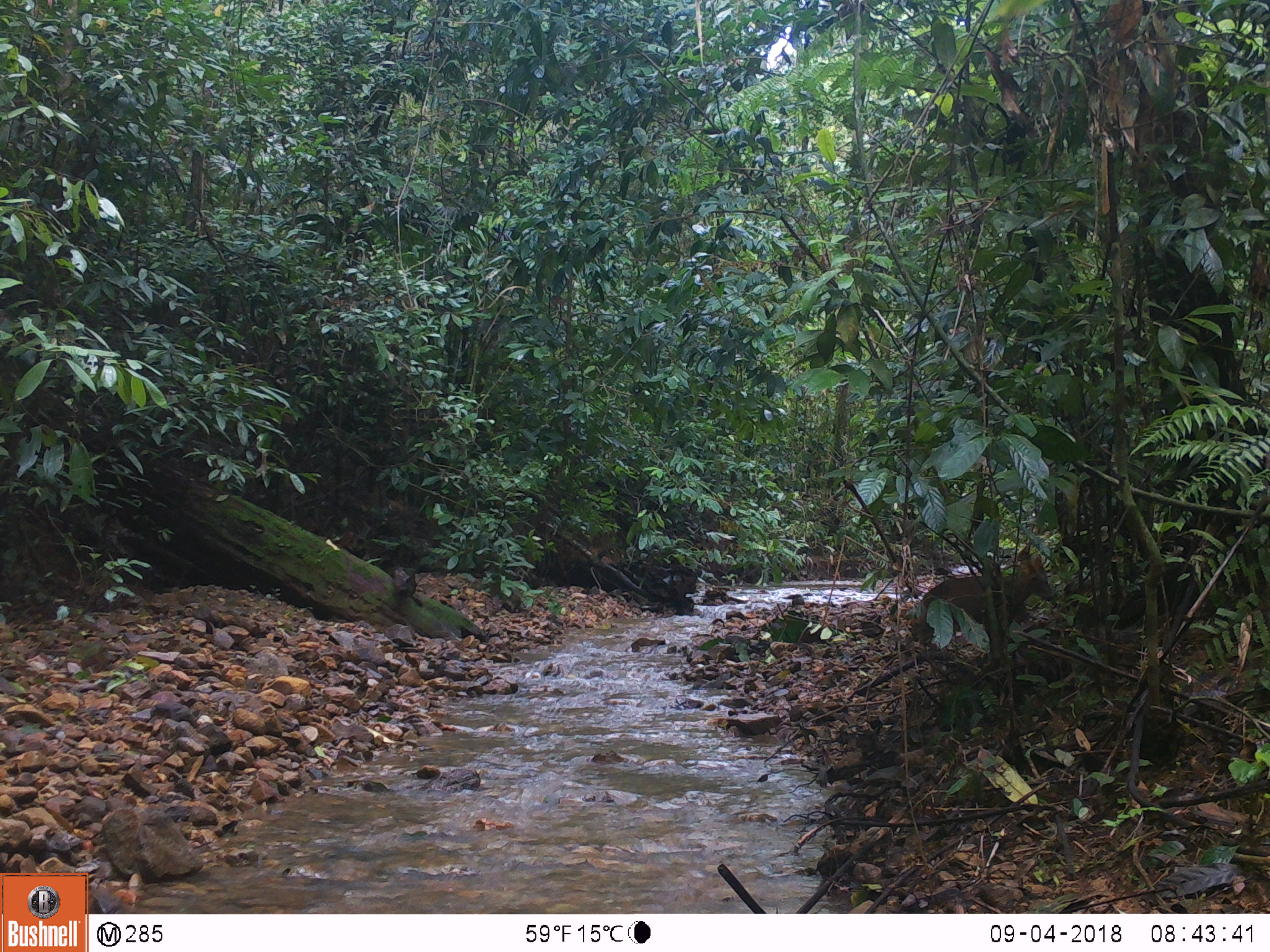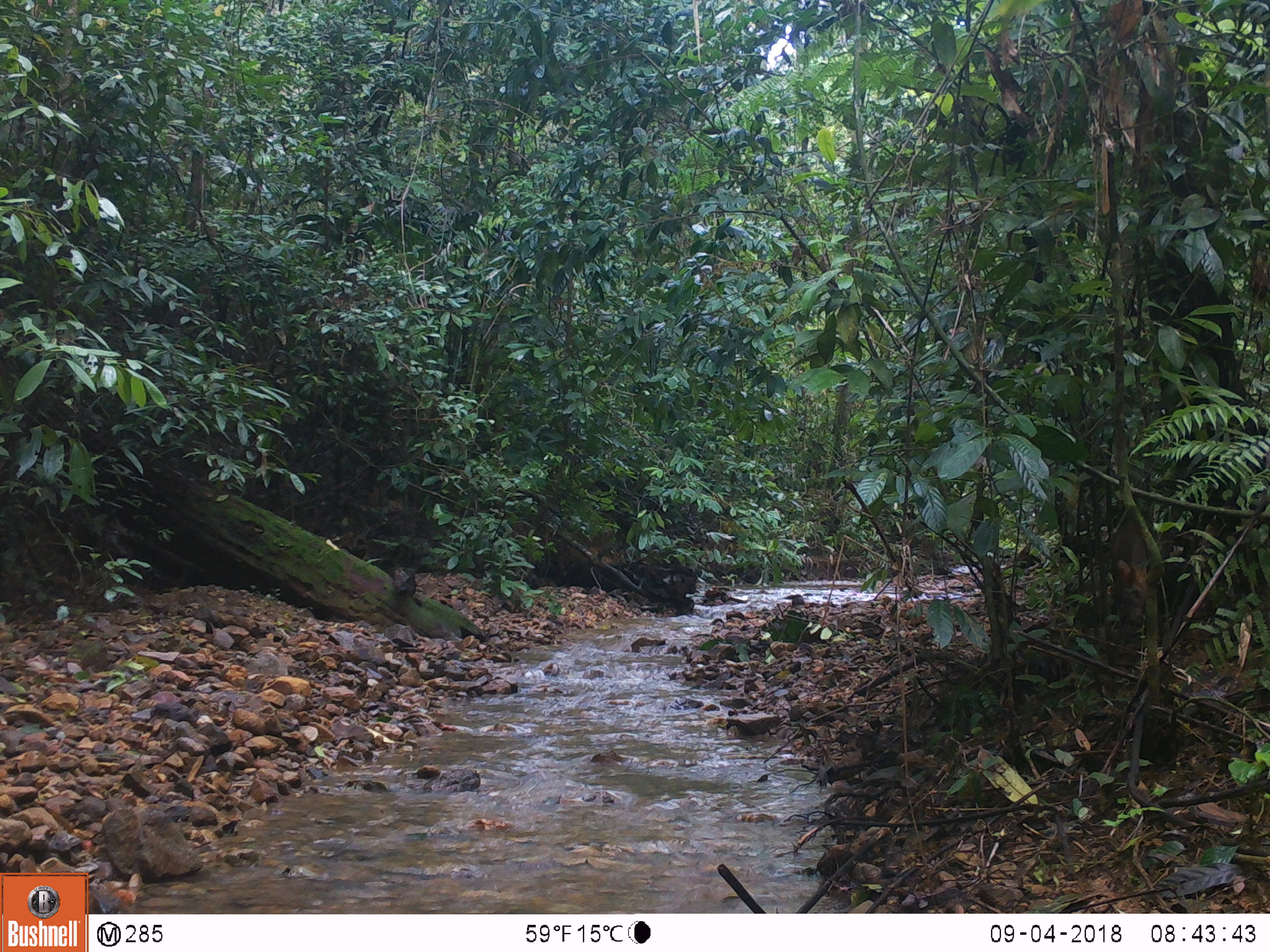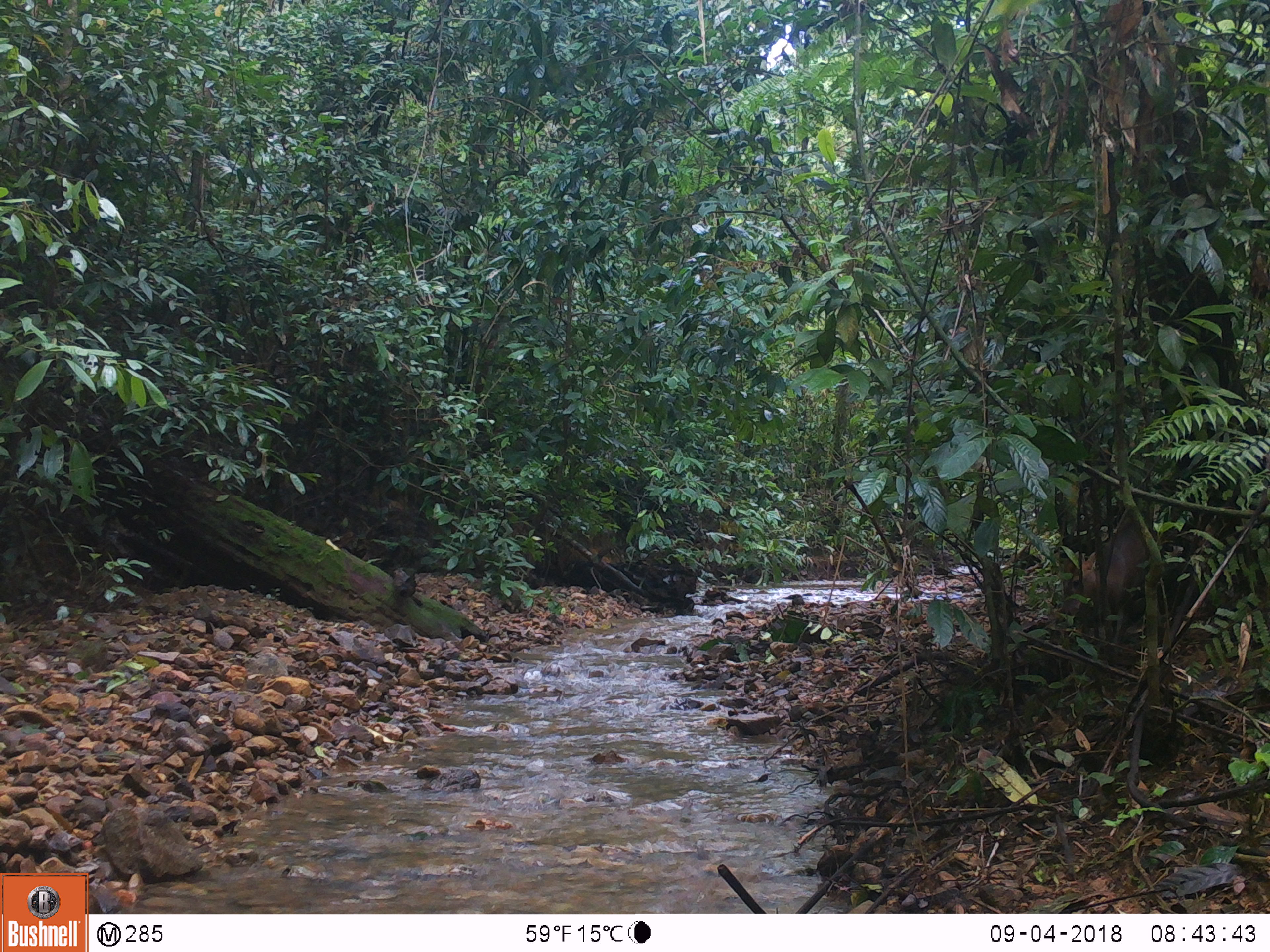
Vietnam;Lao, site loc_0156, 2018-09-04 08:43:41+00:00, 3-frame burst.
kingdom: Animalia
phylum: Chordata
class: Mammalia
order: Artiodactyla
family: Cervidae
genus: Muntiacus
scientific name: Muntiacus rooseveltorum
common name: roosevelt's muntjac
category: roosevelts muntjac group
Roosevelts muntjac group (roosevelt's muntjac) (Muntiacus rooseveltorum). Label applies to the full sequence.